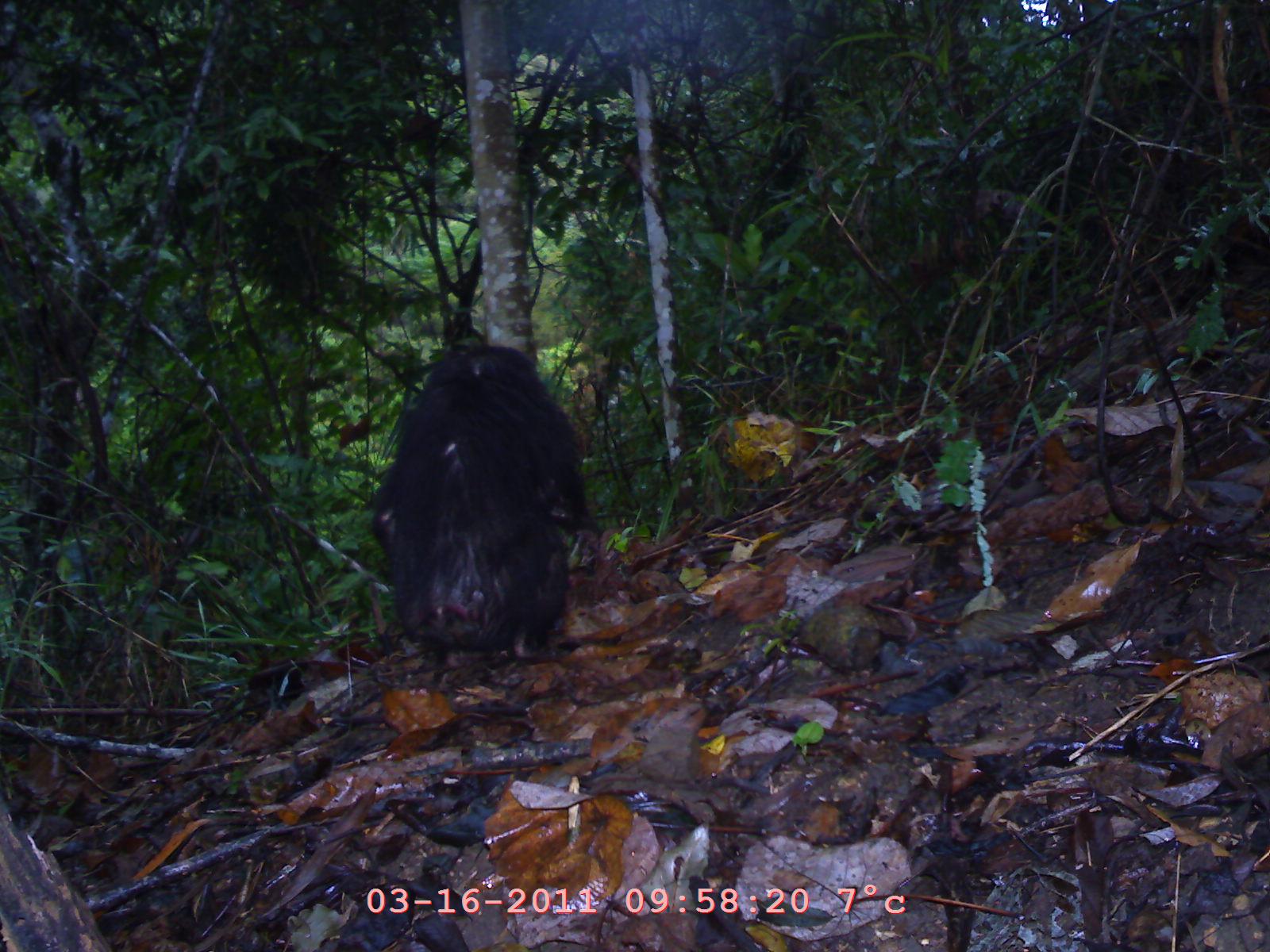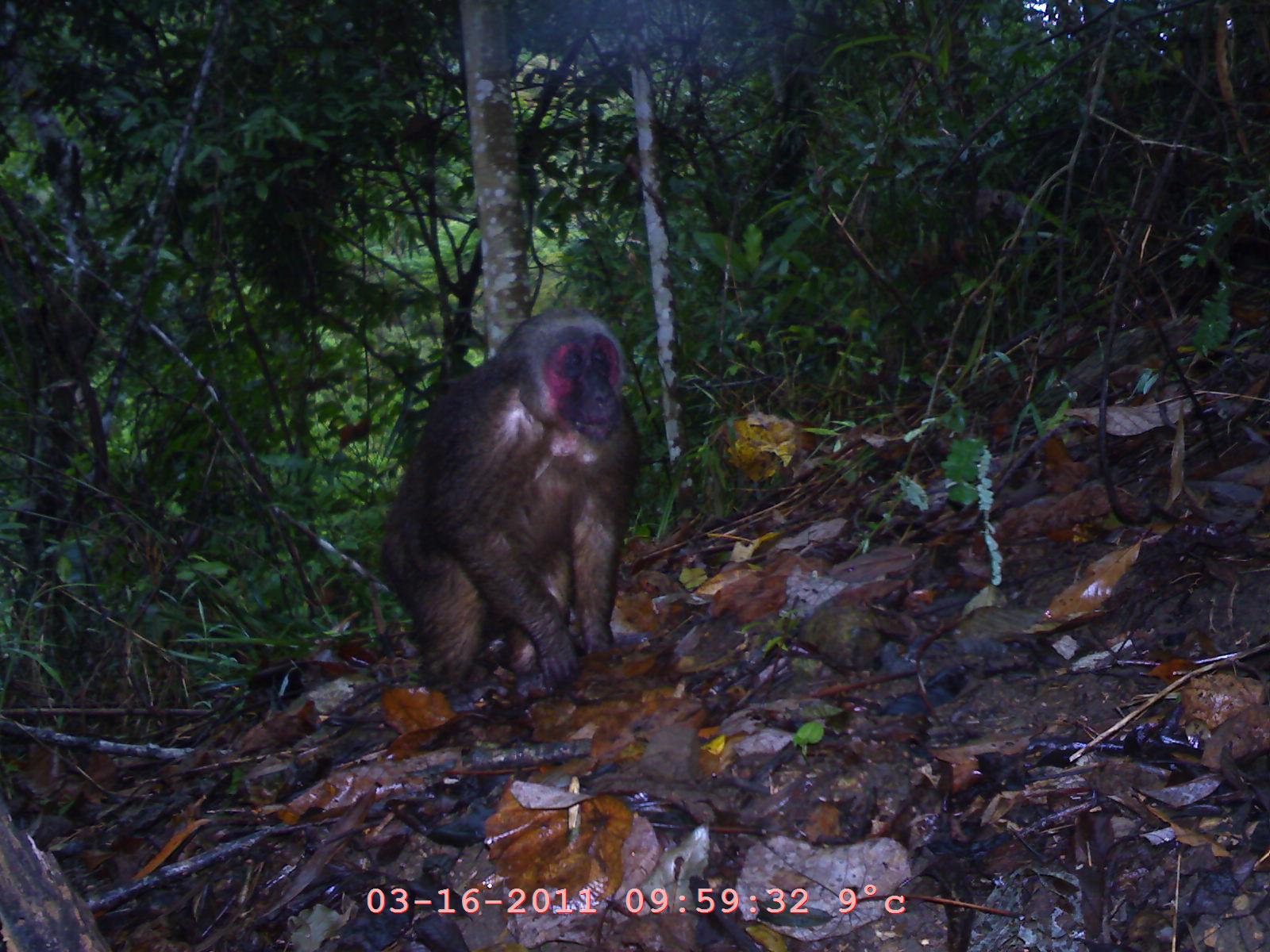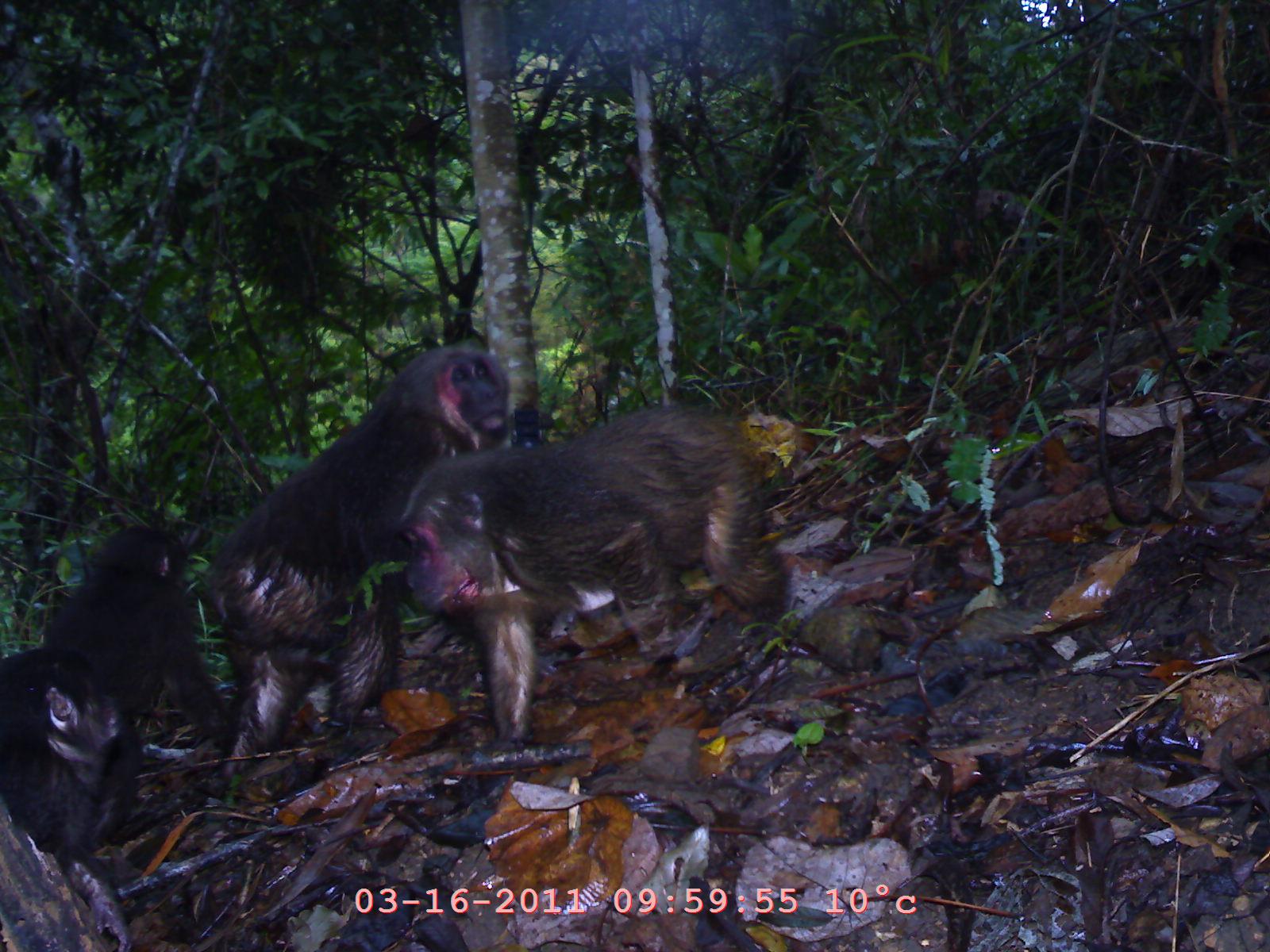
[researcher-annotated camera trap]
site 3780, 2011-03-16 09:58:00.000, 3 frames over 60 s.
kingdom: Animalia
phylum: Chordata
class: Mammalia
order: Primates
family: Cercopithecidae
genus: Macaca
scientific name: Macaca arctoides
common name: stump-tailed macaque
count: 1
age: adult